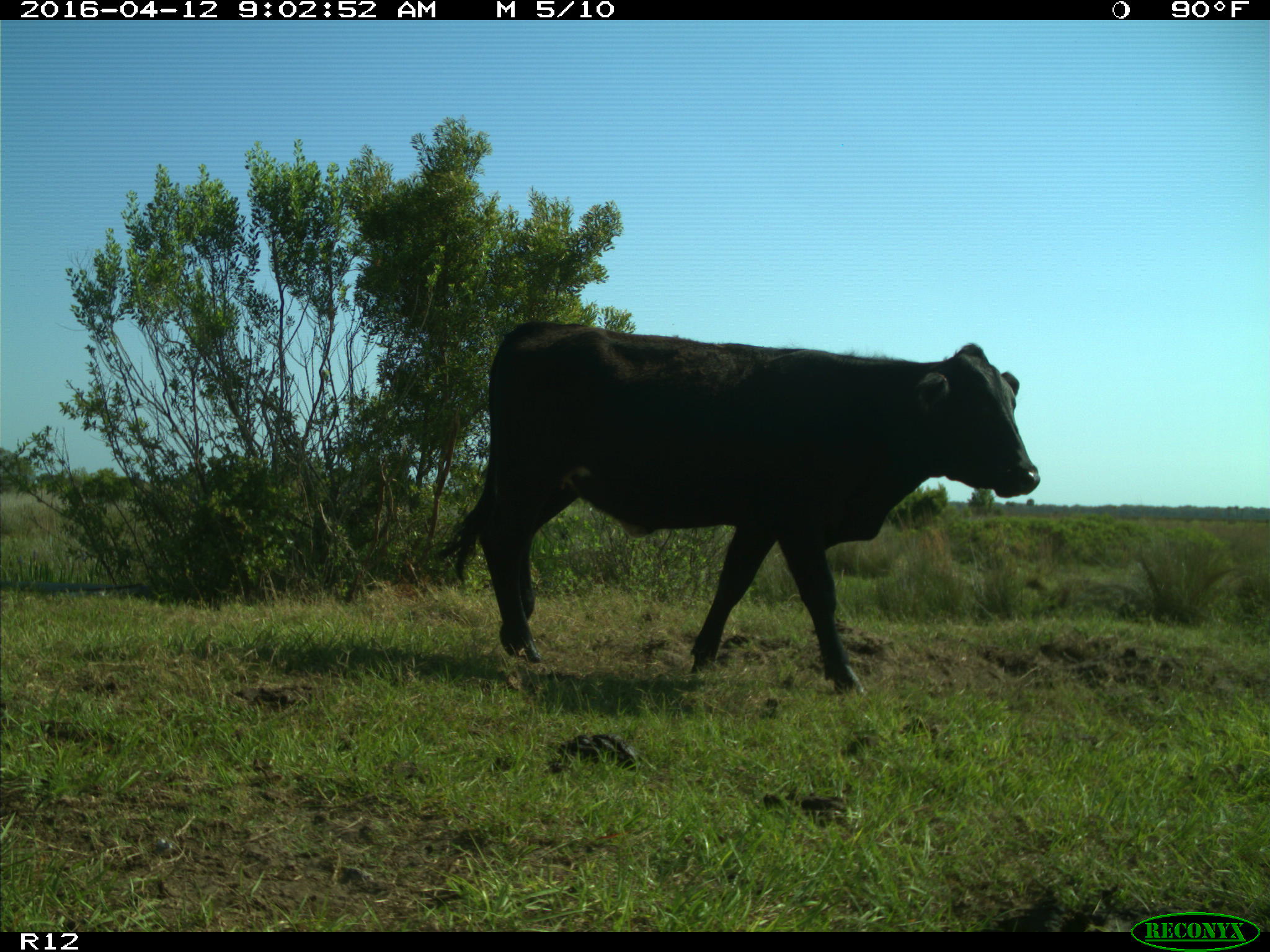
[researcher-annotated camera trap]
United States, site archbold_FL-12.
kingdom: Animalia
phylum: Chordata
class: Mammalia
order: Artiodactyla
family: Bovidae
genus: Bos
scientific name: Bos taurus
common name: domestic cow